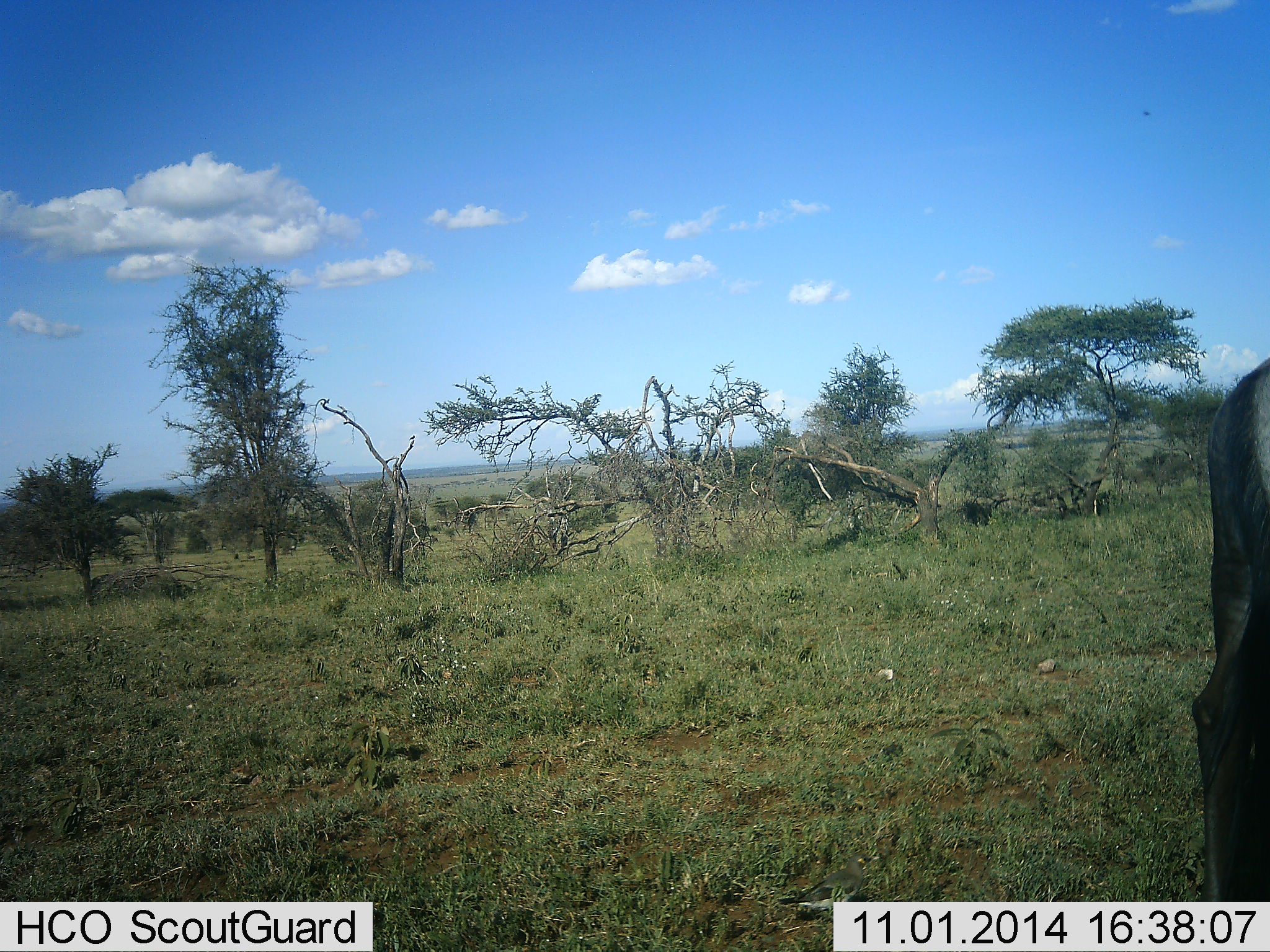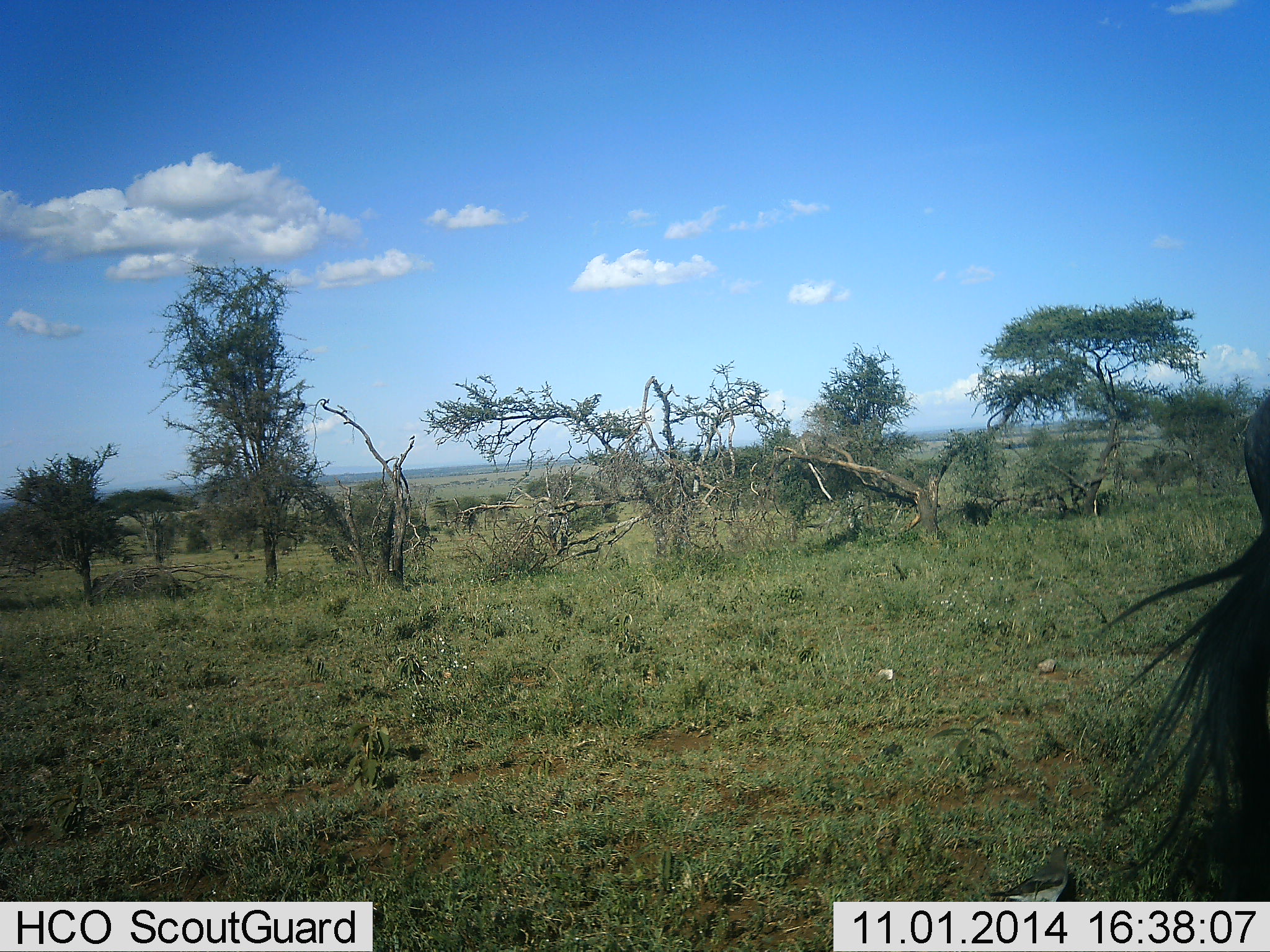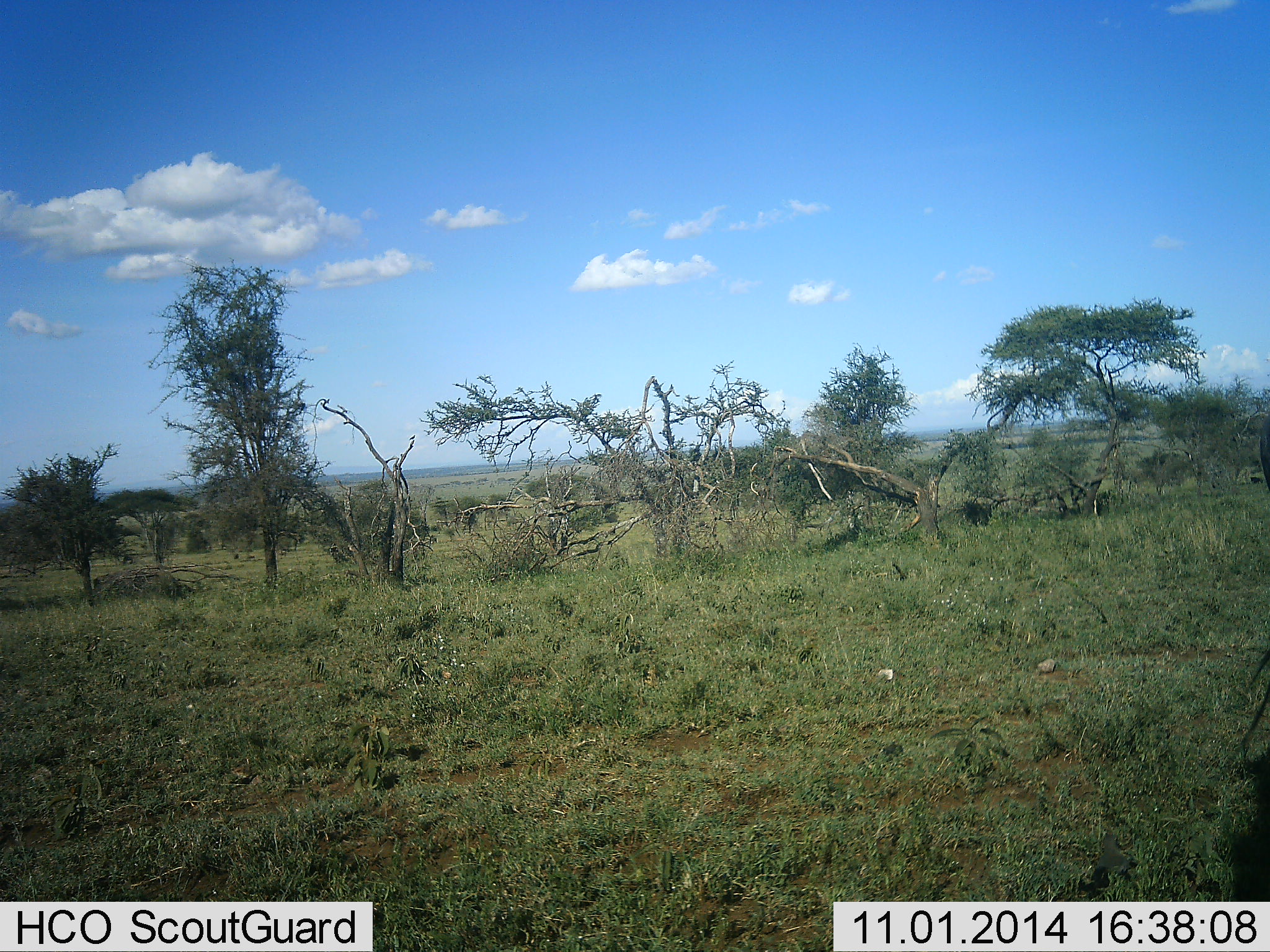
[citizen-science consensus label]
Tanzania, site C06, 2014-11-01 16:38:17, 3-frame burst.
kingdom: Animalia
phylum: Chordata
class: Mammalia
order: Artiodactyla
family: Bovidae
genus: Connochaetes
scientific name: Connochaetes taurinus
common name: blue wildebeest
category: wildebeest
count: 1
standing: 60%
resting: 0%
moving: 40%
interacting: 0%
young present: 0%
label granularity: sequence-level